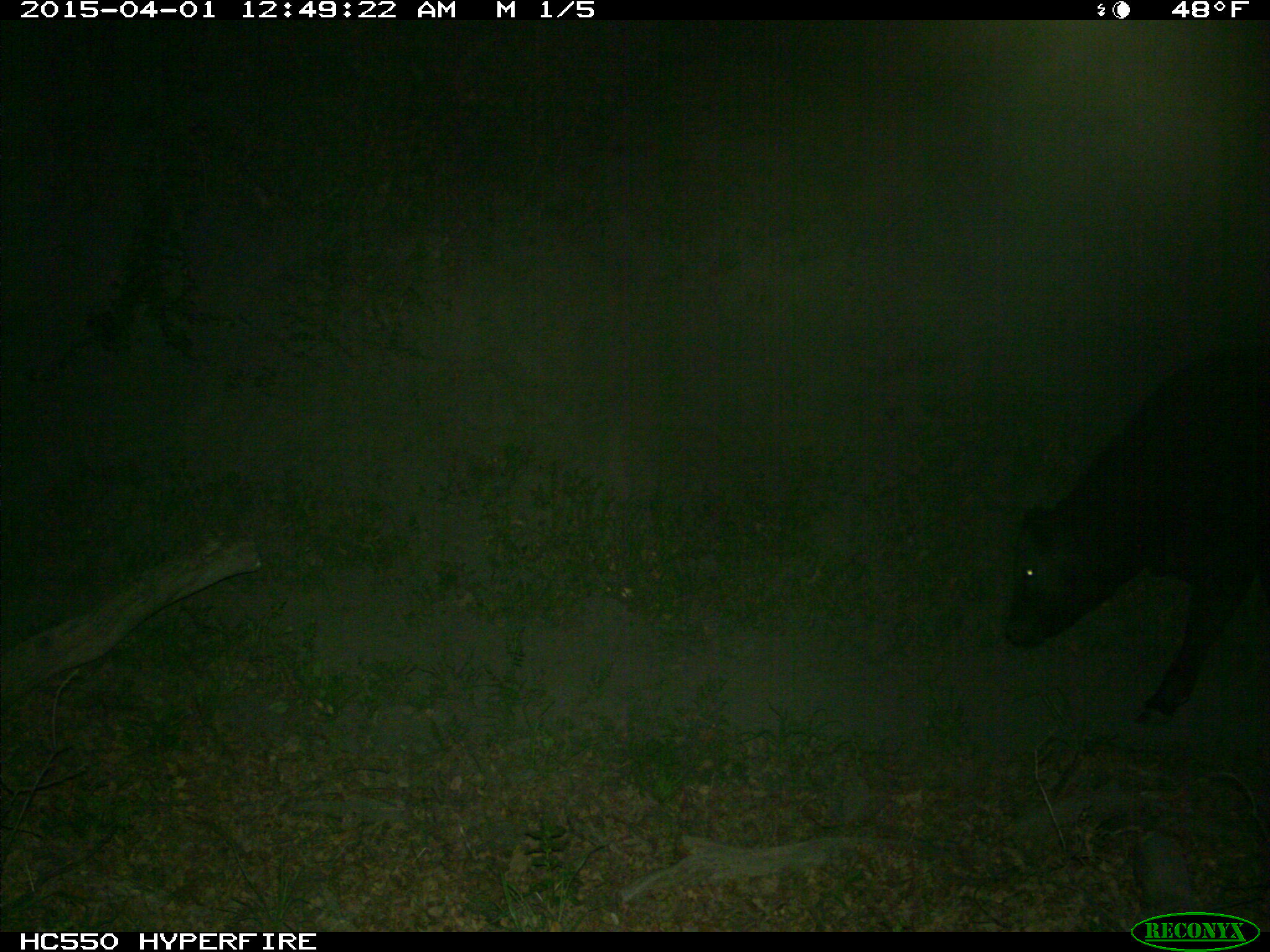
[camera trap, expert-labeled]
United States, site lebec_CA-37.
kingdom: Animalia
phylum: Chordata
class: Mammalia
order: Artiodactyla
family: Bovidae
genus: Bos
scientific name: Bos taurus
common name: domestic cow